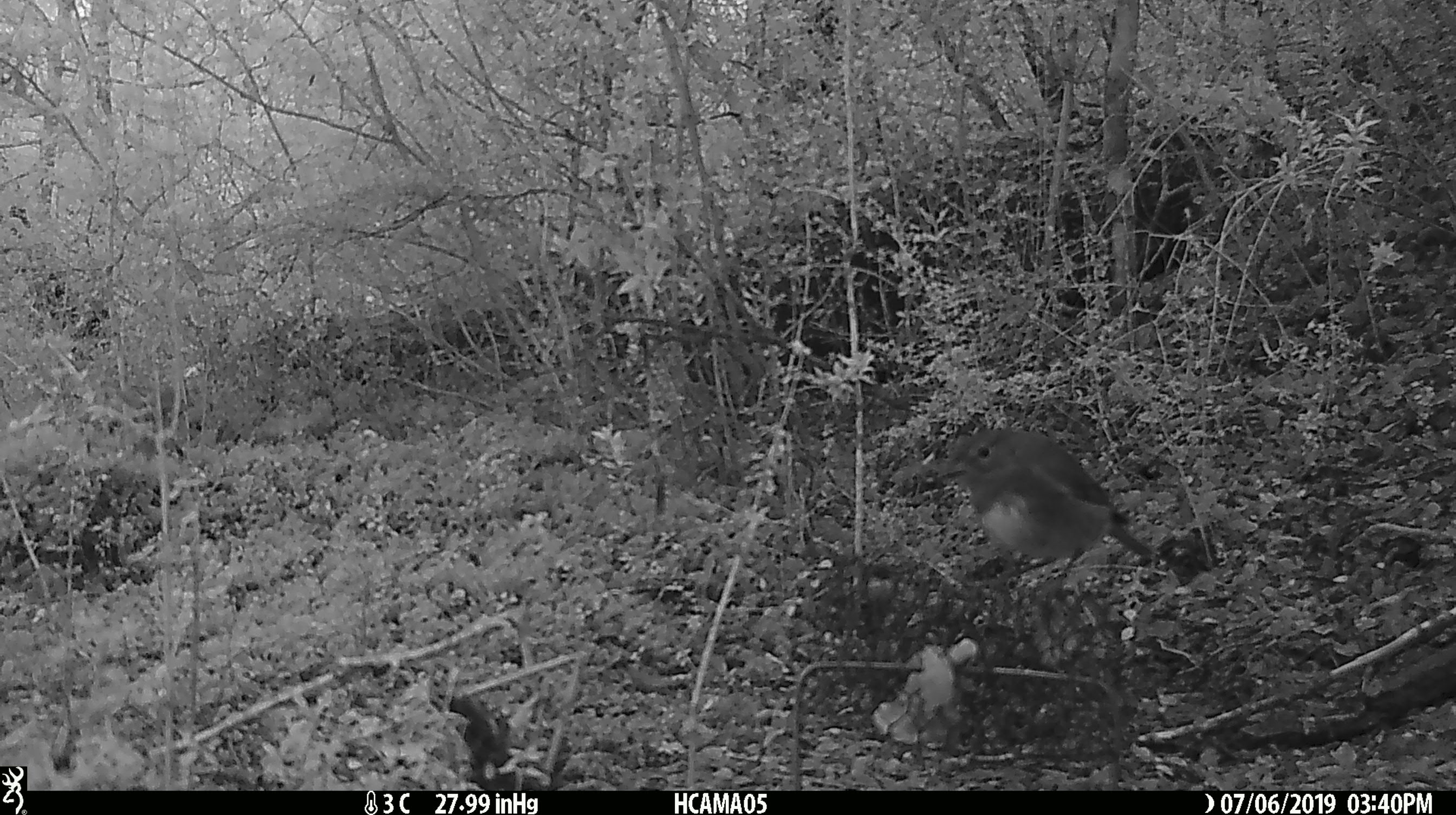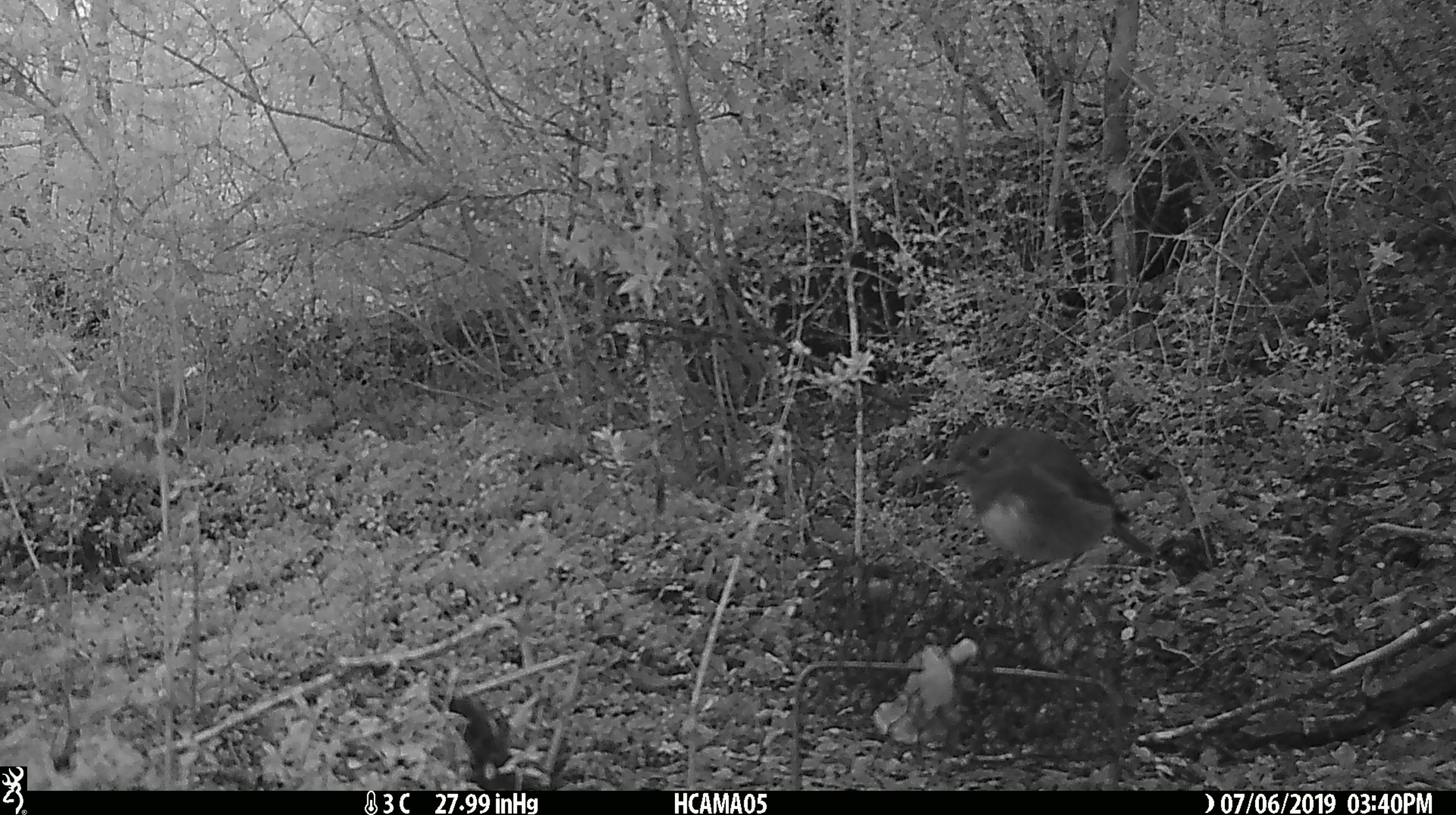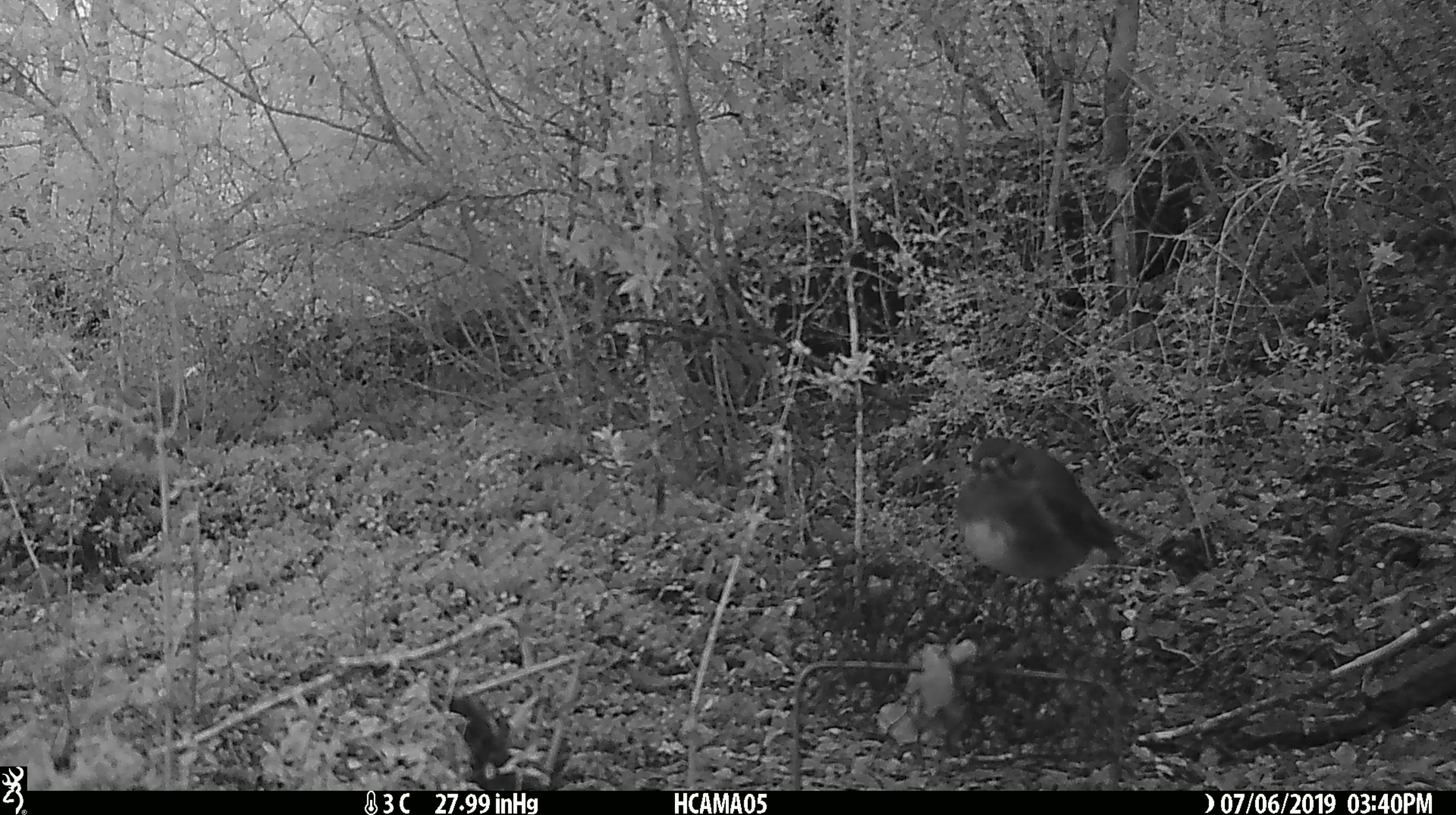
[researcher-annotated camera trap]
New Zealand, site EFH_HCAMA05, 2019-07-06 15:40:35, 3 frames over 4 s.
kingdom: Animalia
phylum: Chordata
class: Aves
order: Passeriformes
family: Petroicidae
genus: Petroica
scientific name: Petroica australis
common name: new zealand robin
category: robin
Robin (new zealand robin) (Petroica australis).